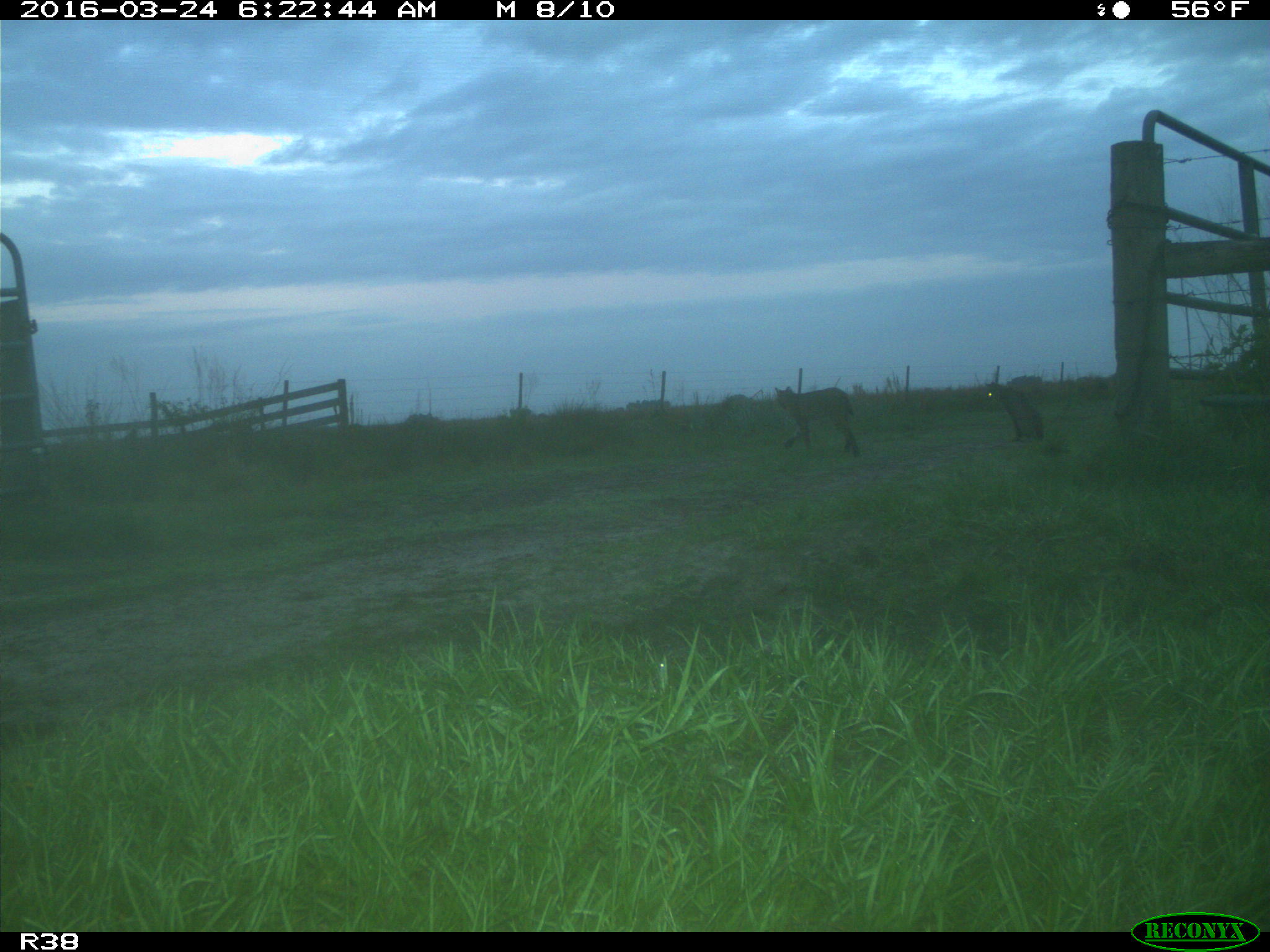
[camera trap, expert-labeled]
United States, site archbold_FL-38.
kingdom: Animalia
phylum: Chordata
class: Mammalia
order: Carnivora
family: Felidae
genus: Lynx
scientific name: Lynx rufus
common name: bobcat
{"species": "Lynx rufus (bobcat)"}